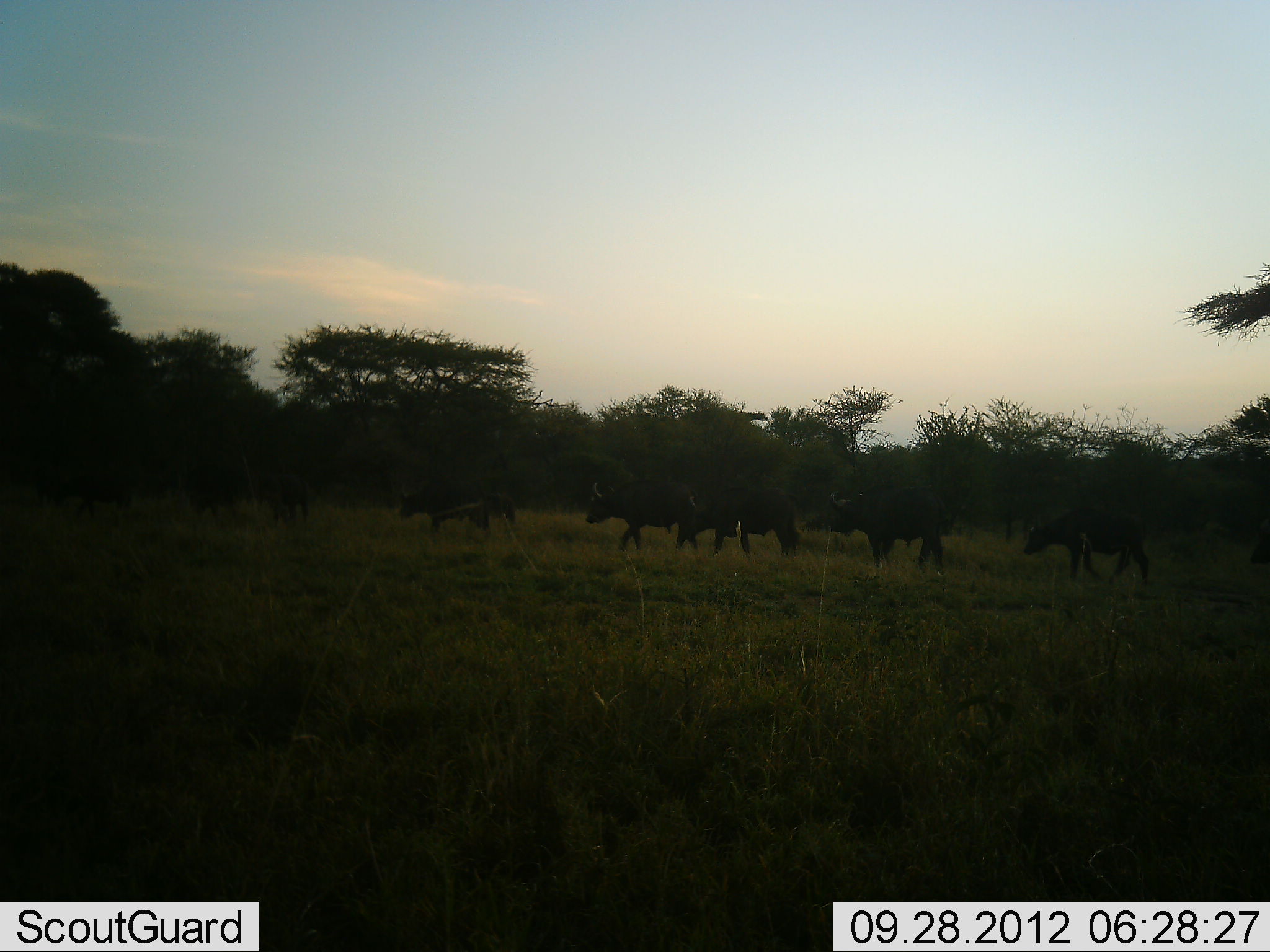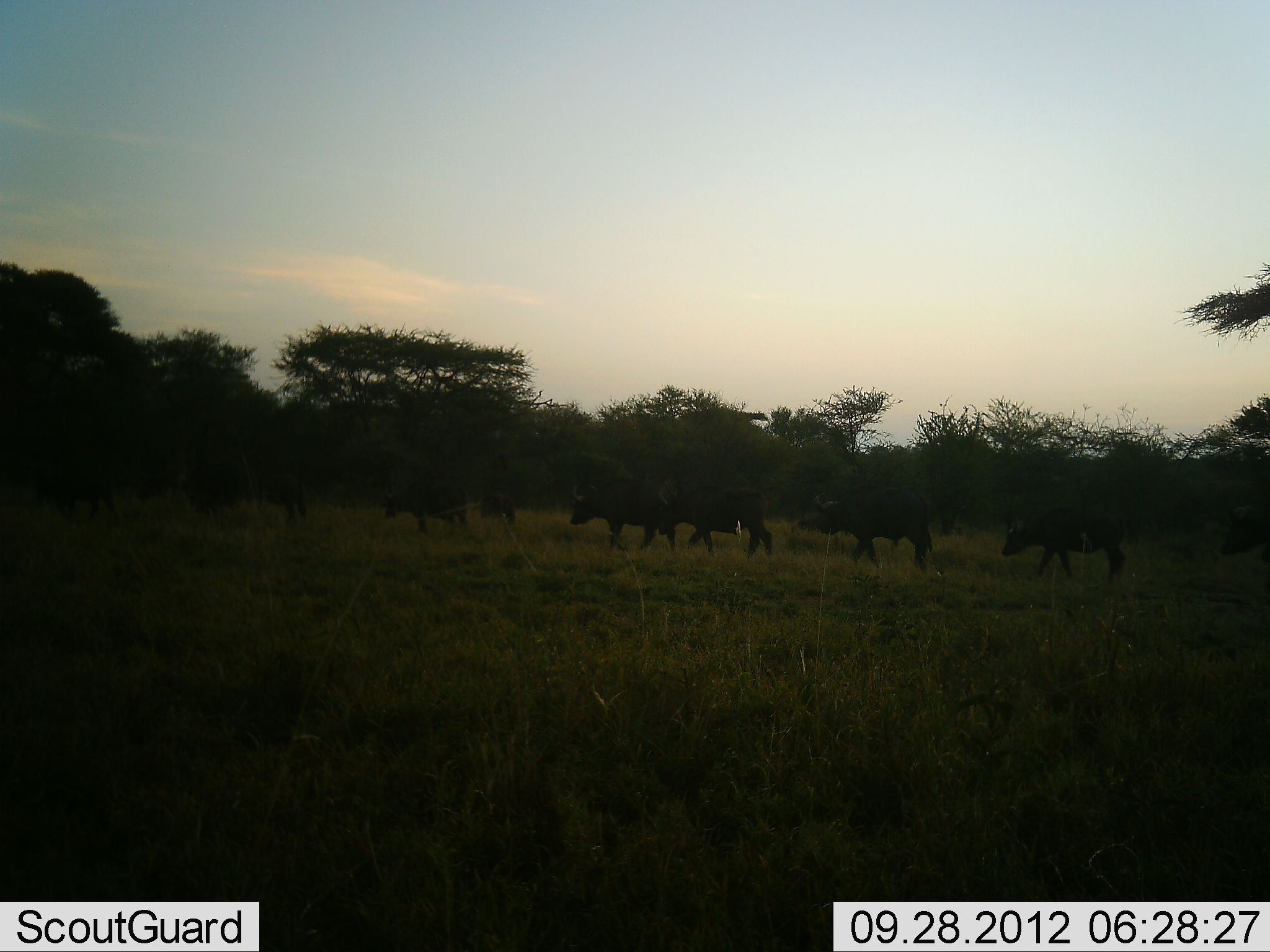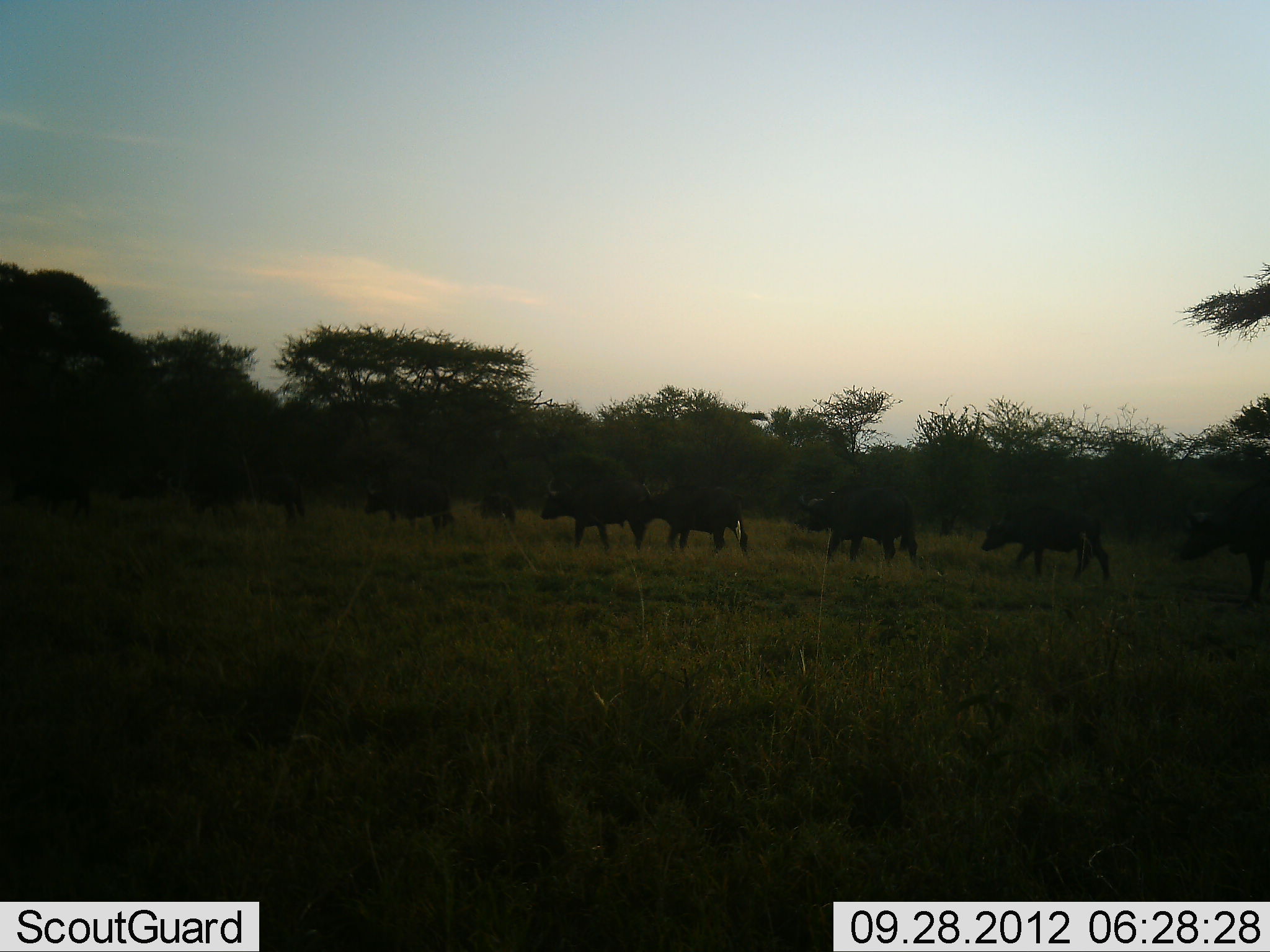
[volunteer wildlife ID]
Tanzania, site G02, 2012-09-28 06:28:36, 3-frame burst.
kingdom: Animalia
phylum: Chordata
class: Mammalia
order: Artiodactyla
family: Bovidae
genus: Syncerus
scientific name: Syncerus caffer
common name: cape buffalo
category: buffalo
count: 10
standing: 0%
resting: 0%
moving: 100%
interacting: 0%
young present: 0%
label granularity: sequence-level